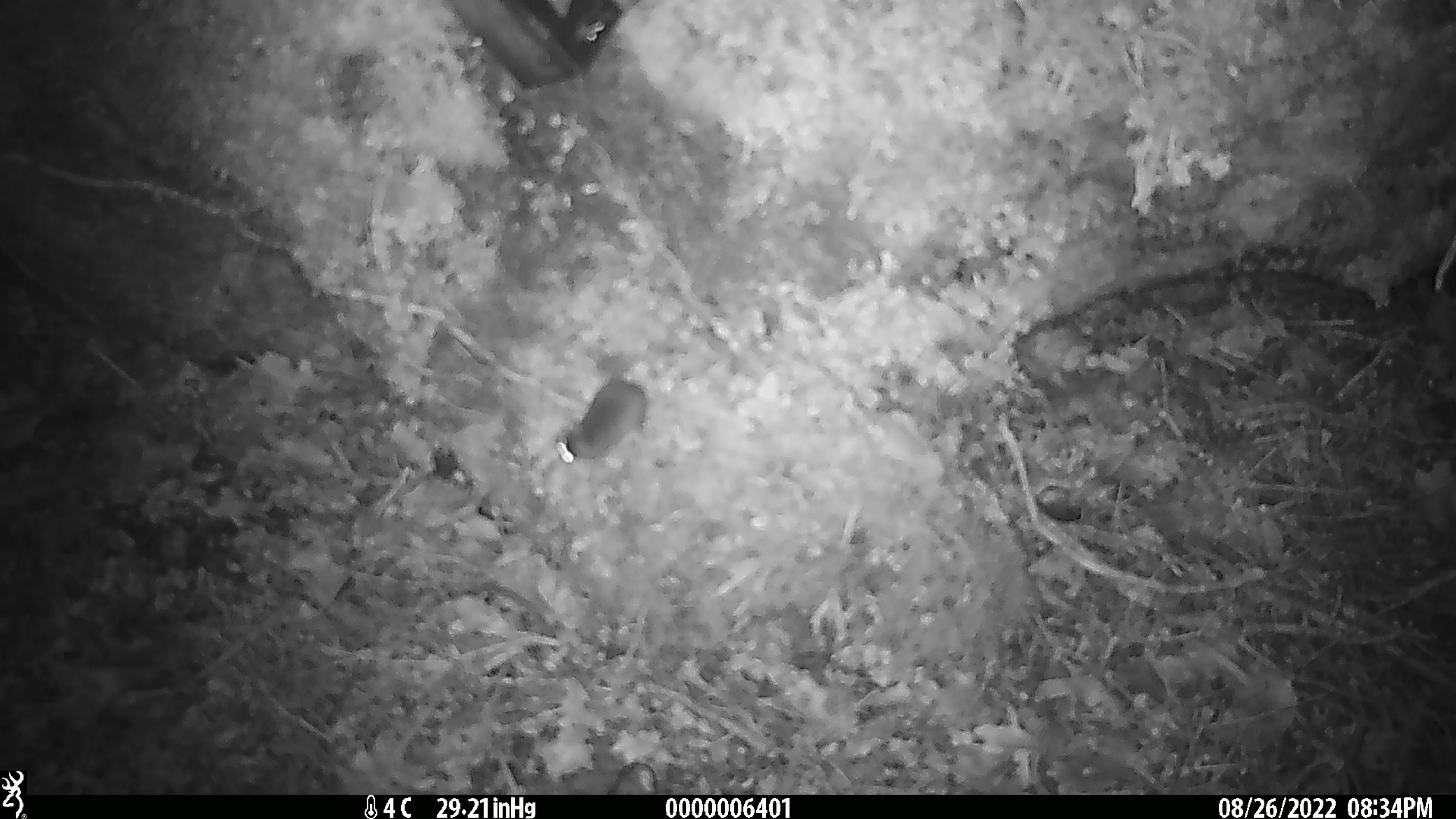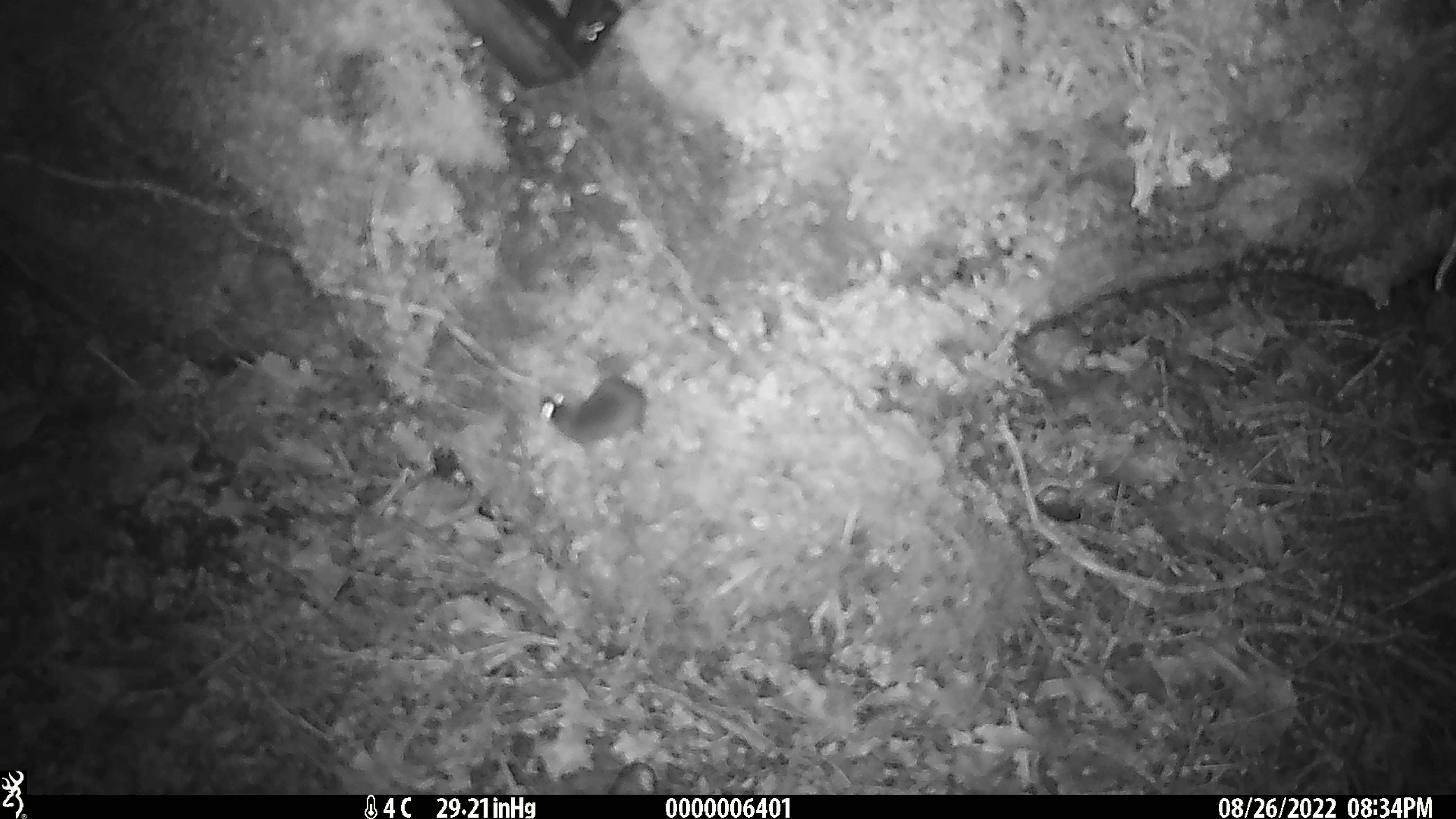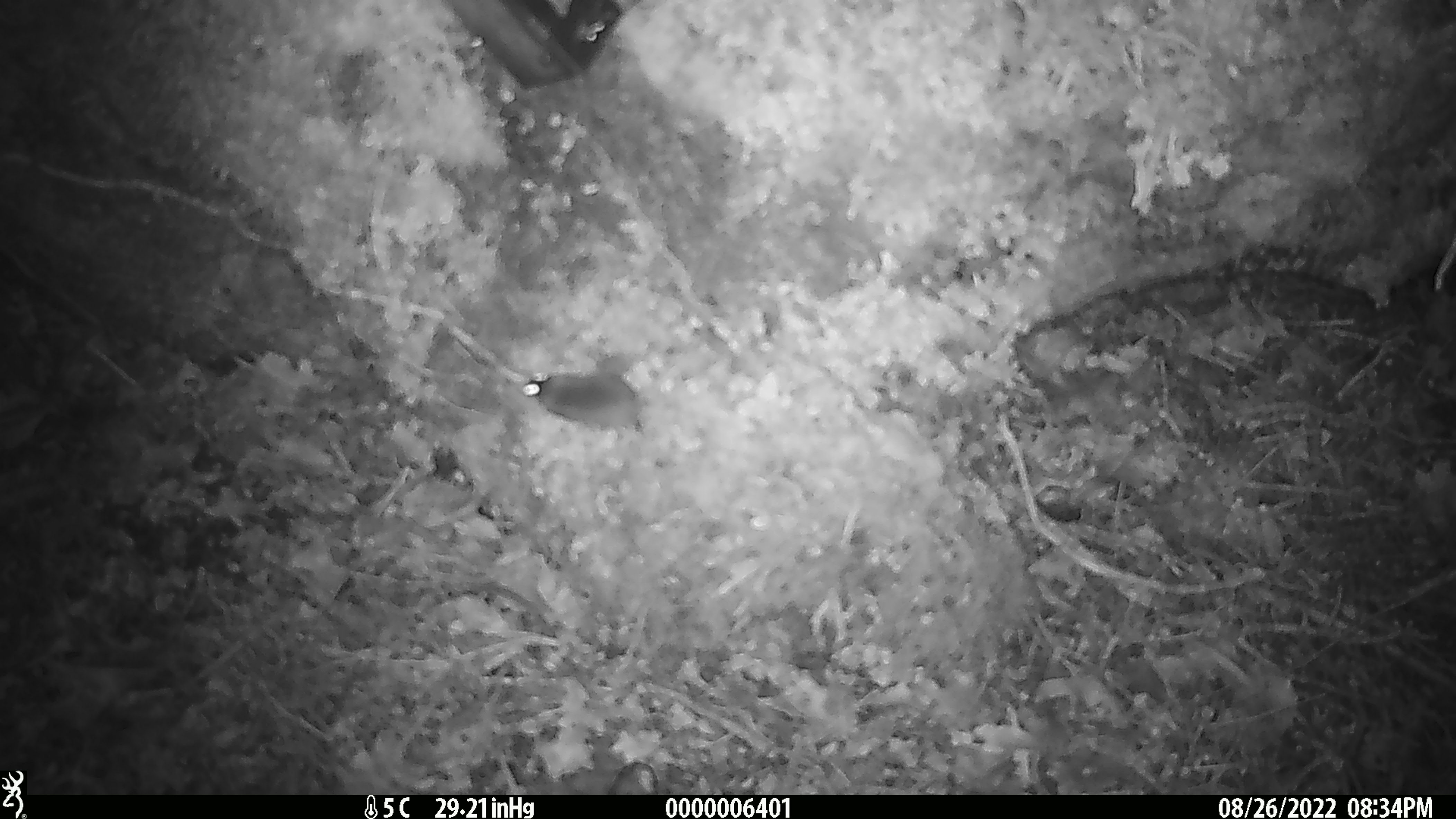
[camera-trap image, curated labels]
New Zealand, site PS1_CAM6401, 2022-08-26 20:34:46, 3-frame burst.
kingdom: Animalia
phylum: Chordata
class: Mammalia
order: Rodentia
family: Muridae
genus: Mus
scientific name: Mus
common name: mouse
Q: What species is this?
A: Mouse (Mus).